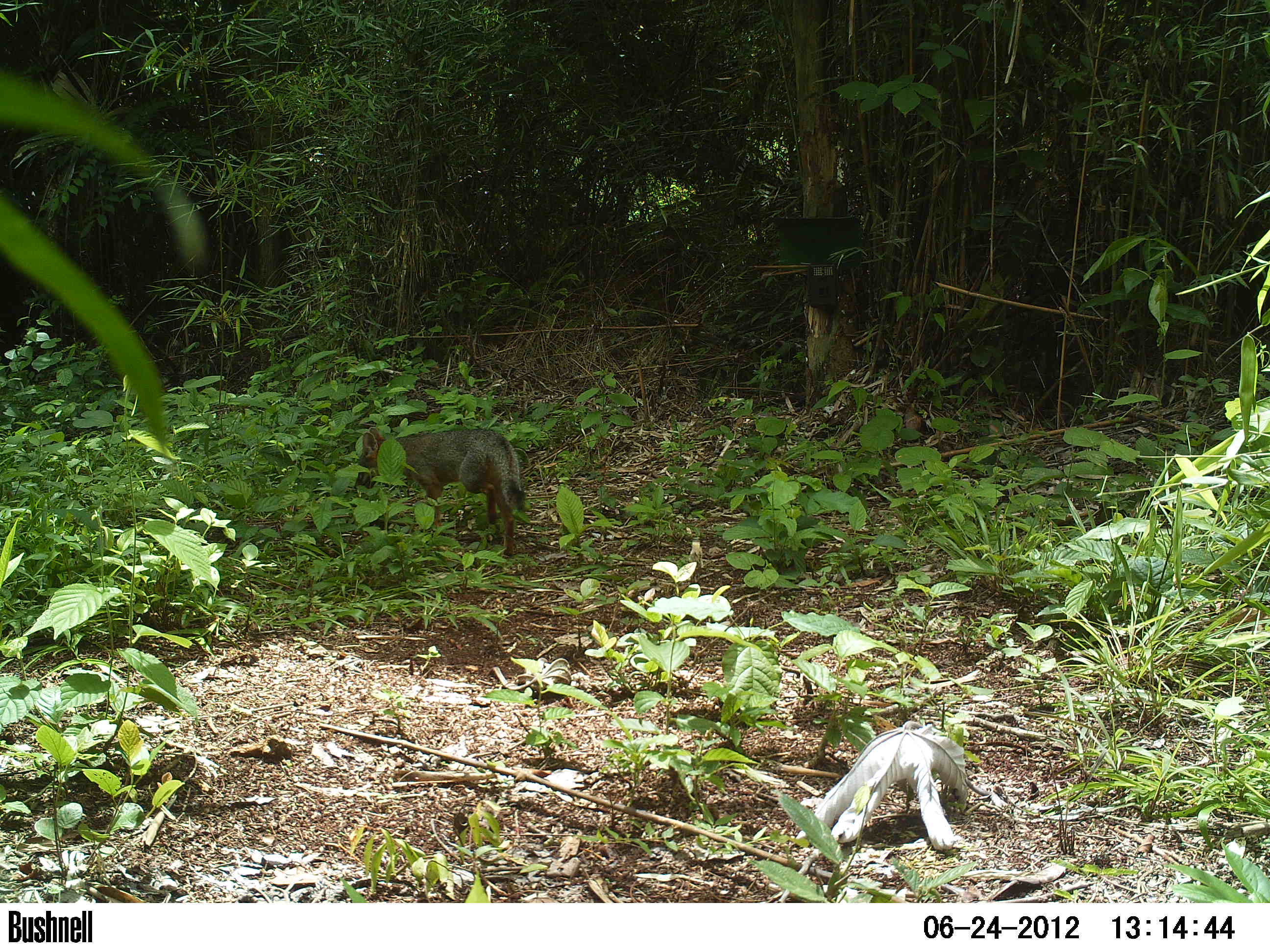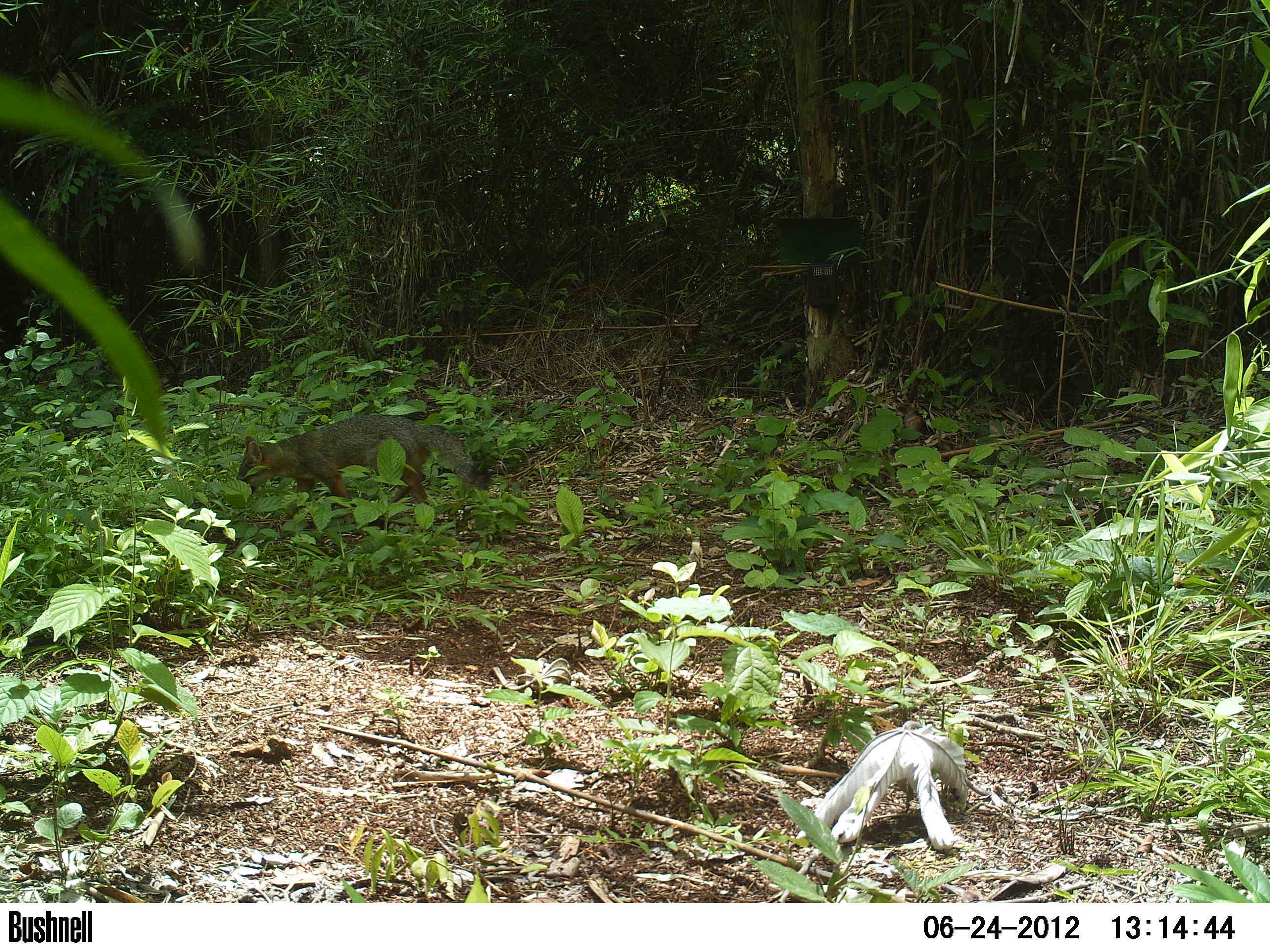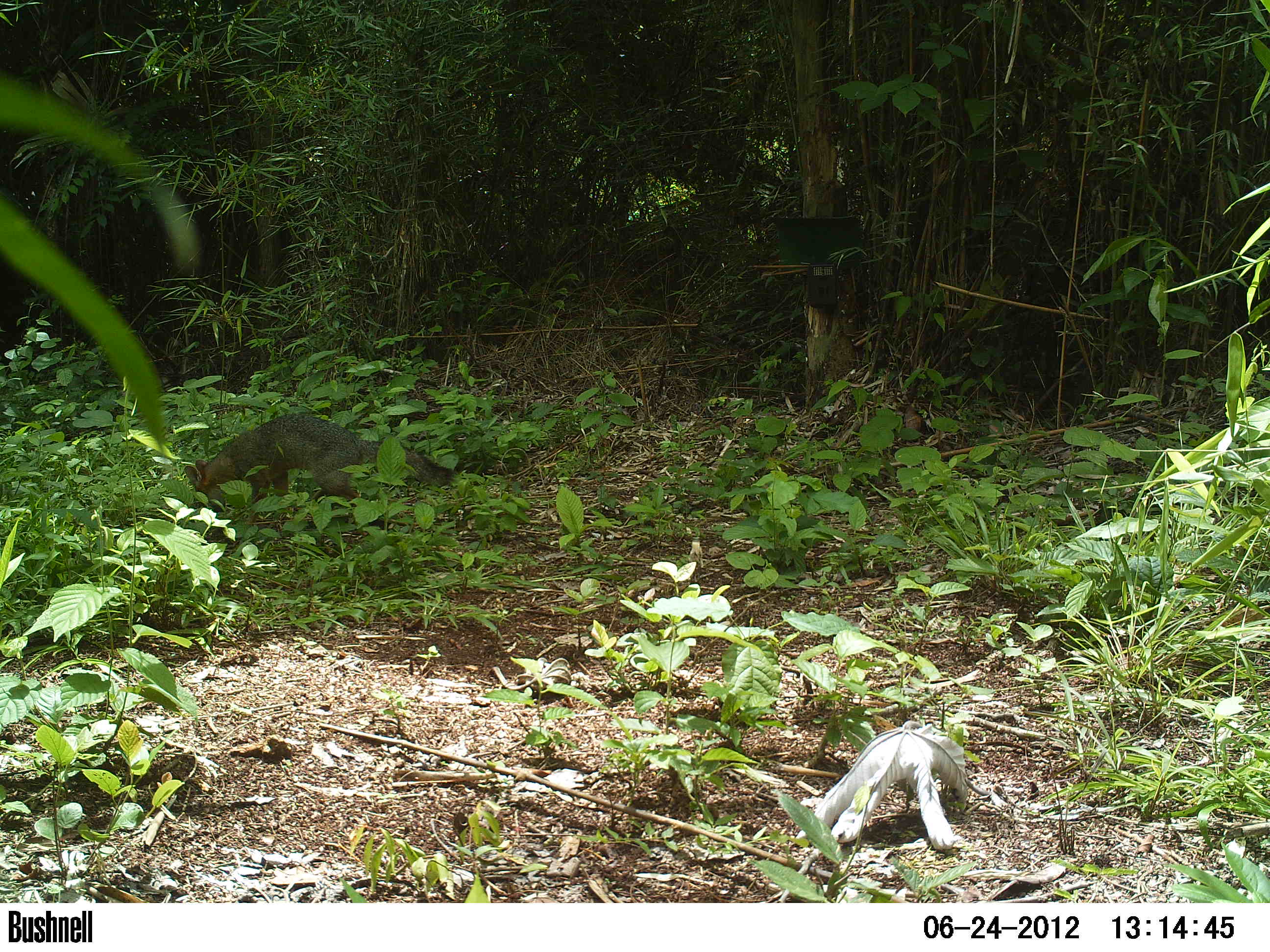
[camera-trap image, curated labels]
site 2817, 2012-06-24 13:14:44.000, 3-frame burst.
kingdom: Animalia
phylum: Chordata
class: Mammalia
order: Carnivora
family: Canidae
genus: Urocyon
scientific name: Urocyon cinereoargenteus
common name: gray fox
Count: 1.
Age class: adult.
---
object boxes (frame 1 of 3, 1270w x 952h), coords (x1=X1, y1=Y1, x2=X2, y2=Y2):
urocyon cinereoargenteus: (x1=352, y1=426, x2=526, y2=559)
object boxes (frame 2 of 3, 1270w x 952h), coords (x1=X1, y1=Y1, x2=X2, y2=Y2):
urocyon cinereoargenteus: (x1=235, y1=413, x2=494, y2=524)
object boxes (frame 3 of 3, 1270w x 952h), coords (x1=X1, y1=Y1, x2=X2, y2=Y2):
urocyon cinereoargenteus: (x1=183, y1=411, x2=455, y2=526)